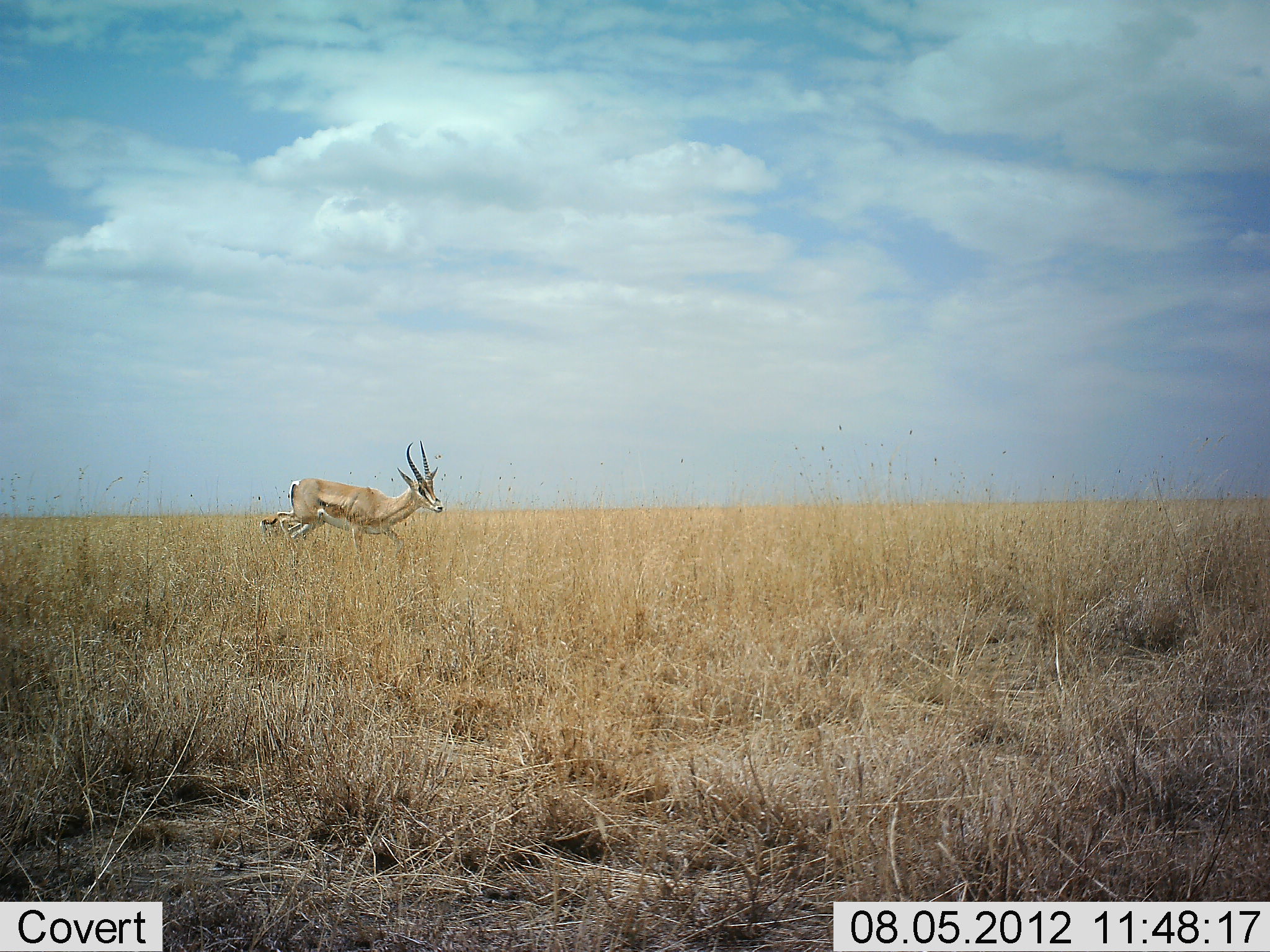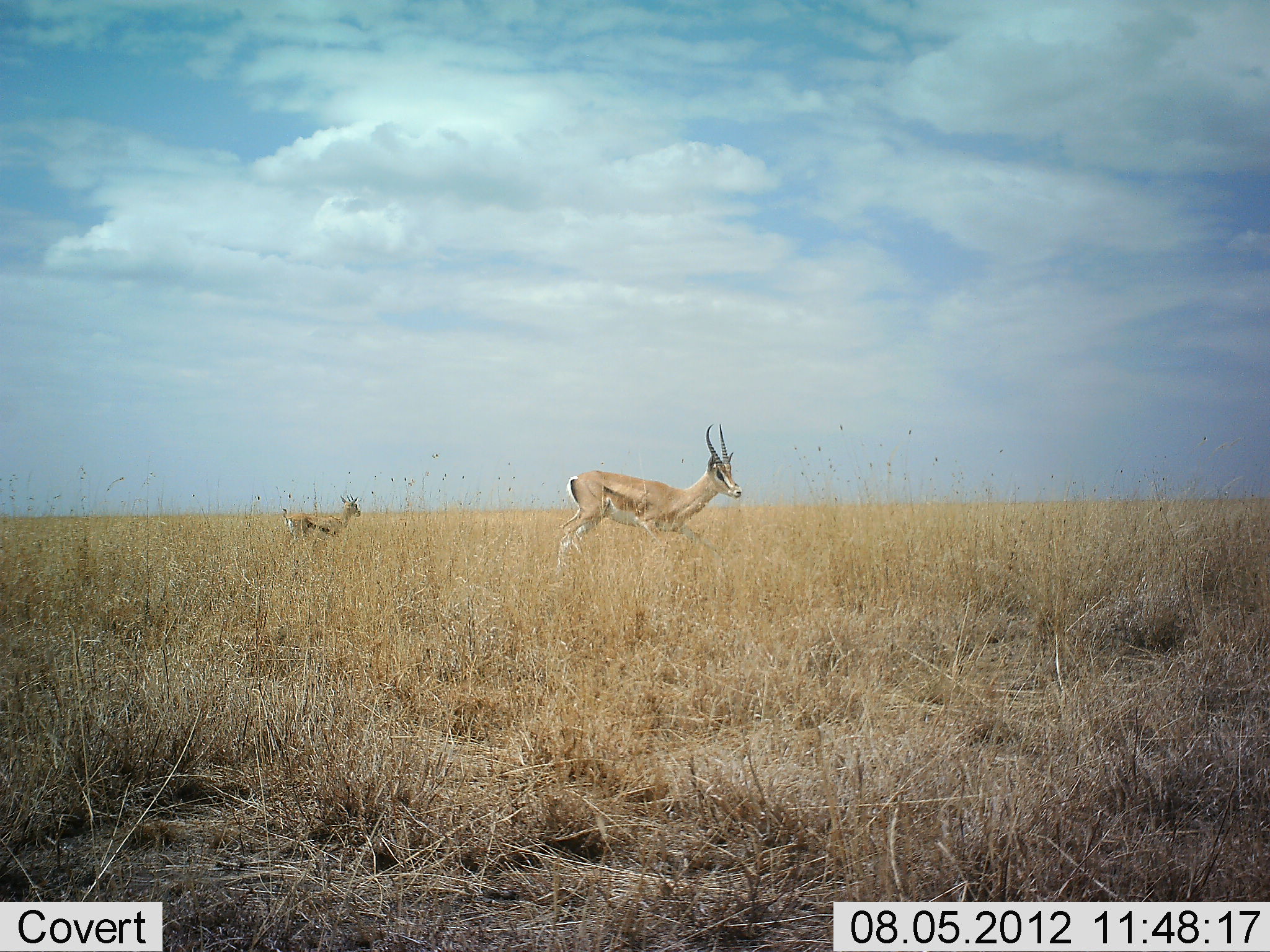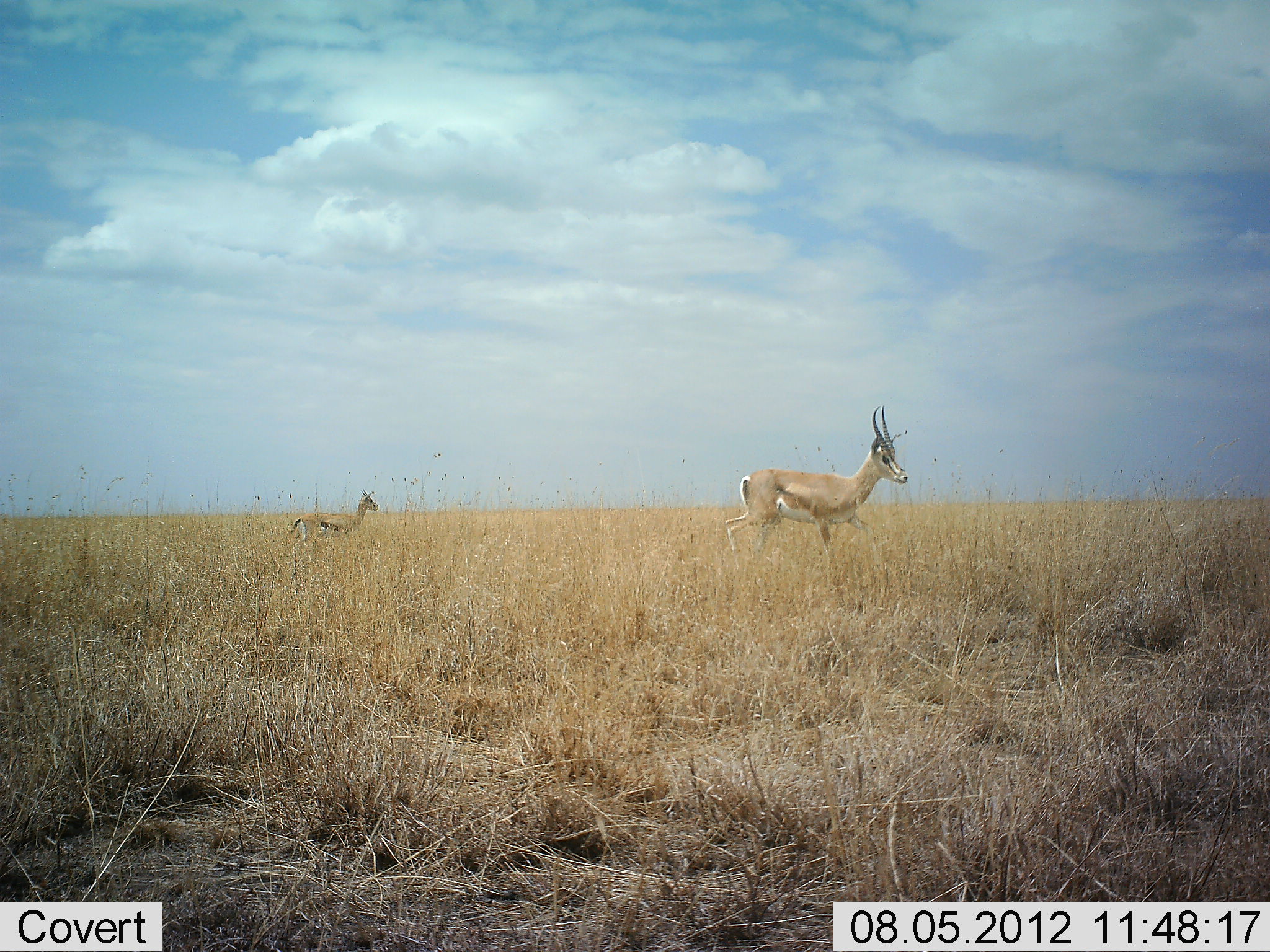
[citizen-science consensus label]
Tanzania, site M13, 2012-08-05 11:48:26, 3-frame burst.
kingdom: Animalia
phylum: Chordata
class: Mammalia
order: Artiodactyla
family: Bovidae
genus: Nanger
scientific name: Nanger granti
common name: grant's gazelle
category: gazellegrants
Gazellegrants (grant's gazelle) (Nanger granti), count 2. Behavior (volunteer vote fractions): standing 17%, resting 0%, moving 89%, interacting 0%. Young present (vote fraction): 11%. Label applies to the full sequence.